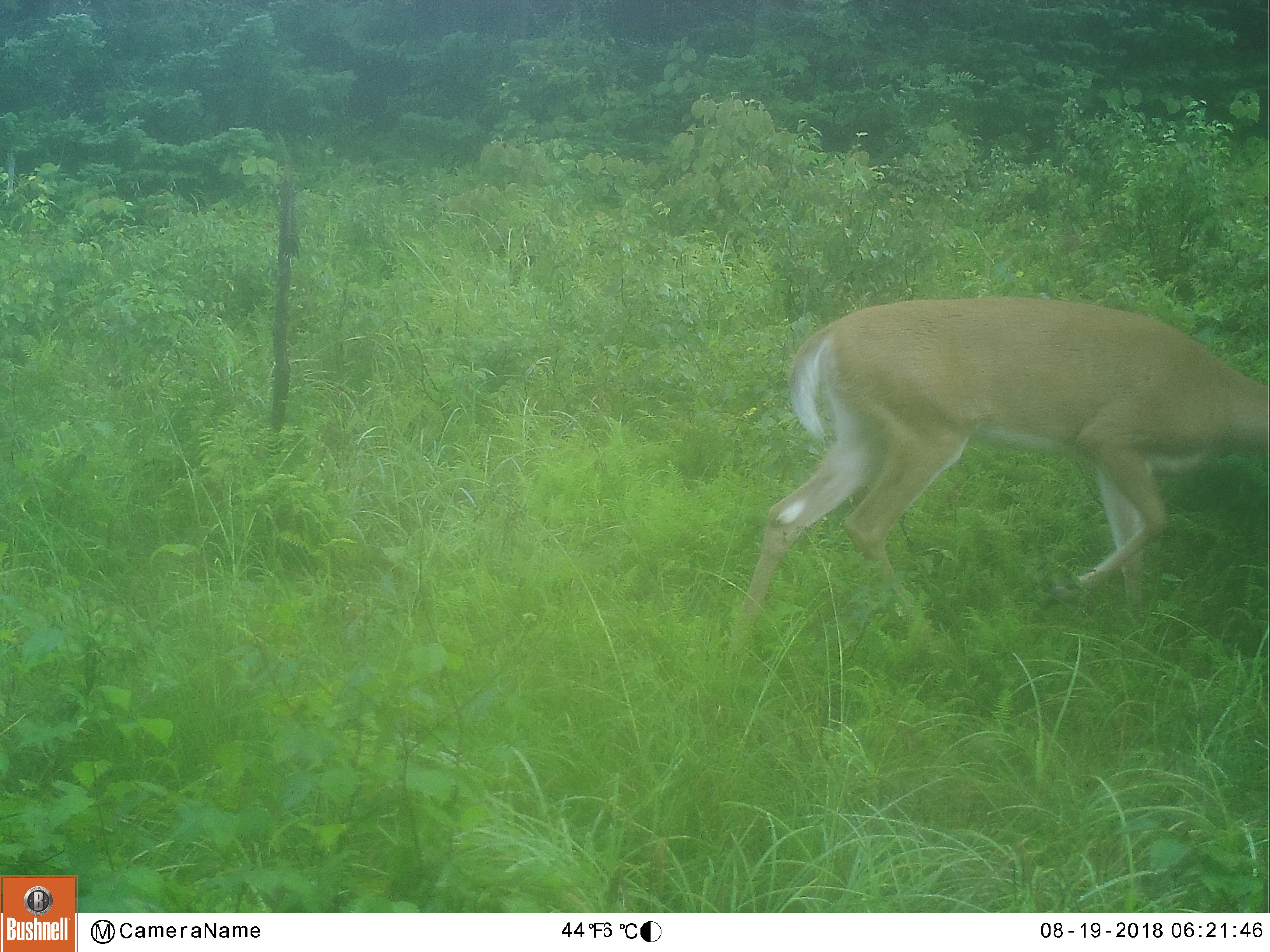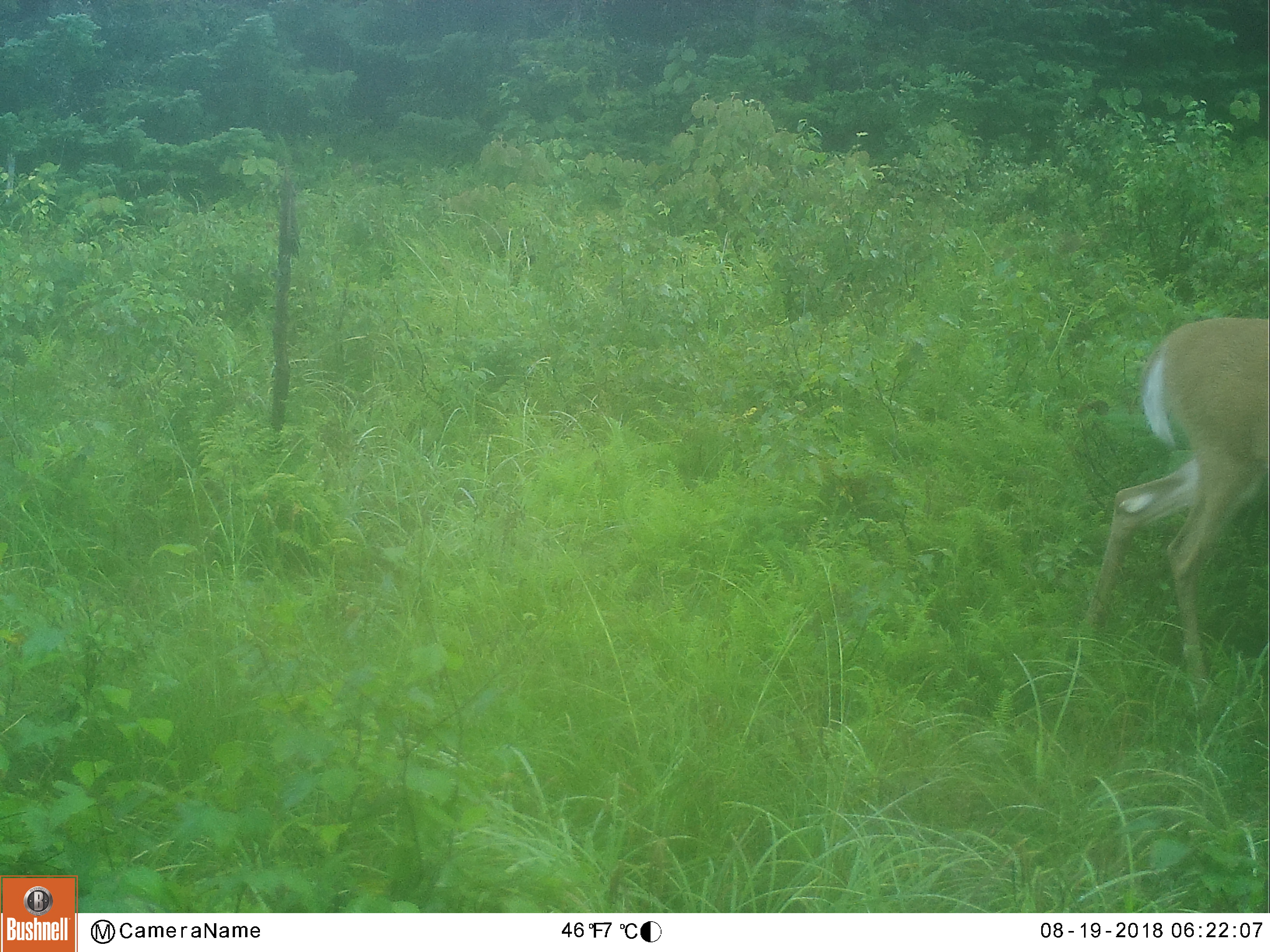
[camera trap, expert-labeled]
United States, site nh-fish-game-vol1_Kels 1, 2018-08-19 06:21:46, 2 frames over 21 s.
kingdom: Animalia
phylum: Chordata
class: Mammalia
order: Artiodactyla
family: Cervidae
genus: Odocoileus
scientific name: Odocoileus virginianus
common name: white-tailed deer